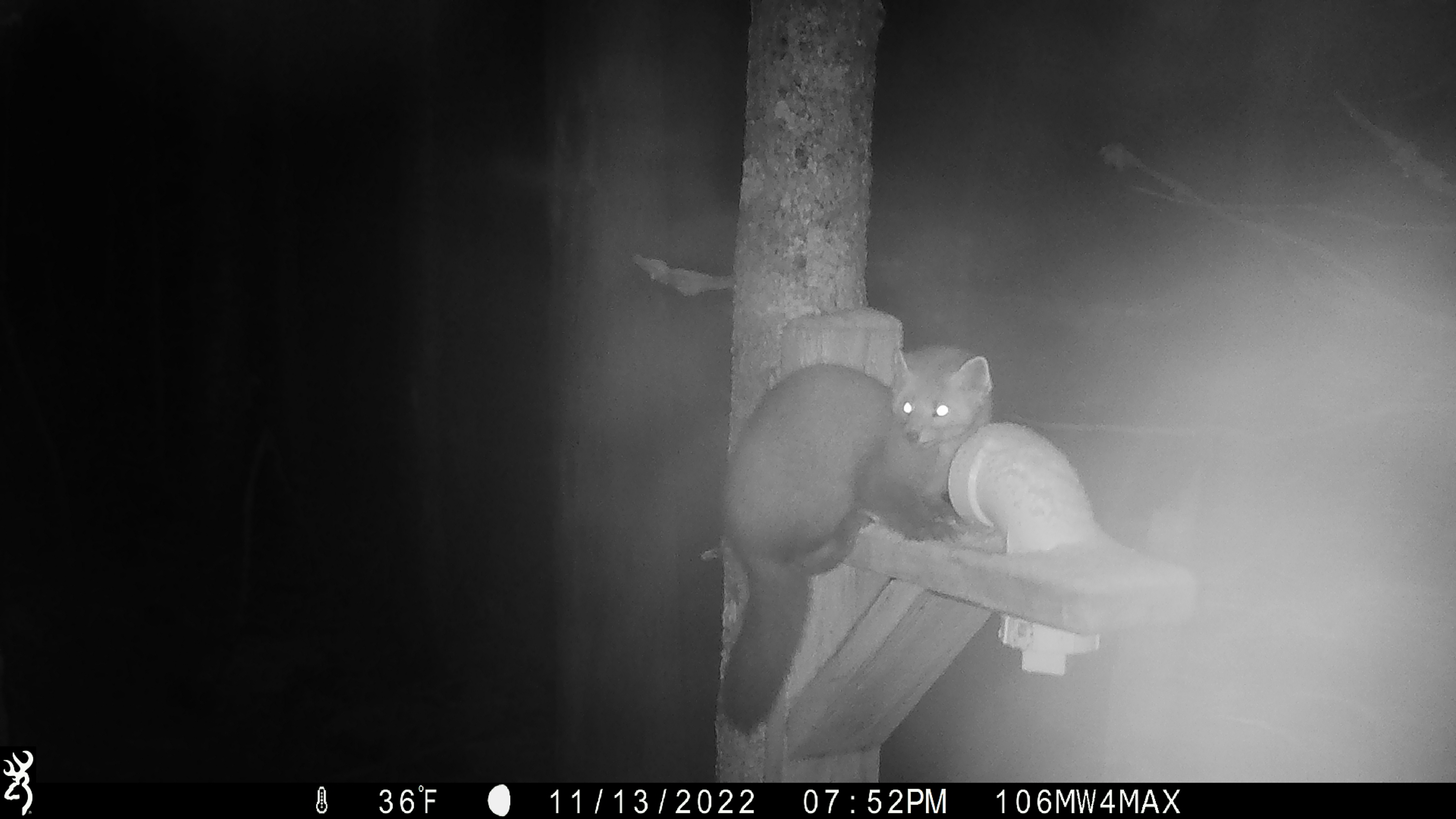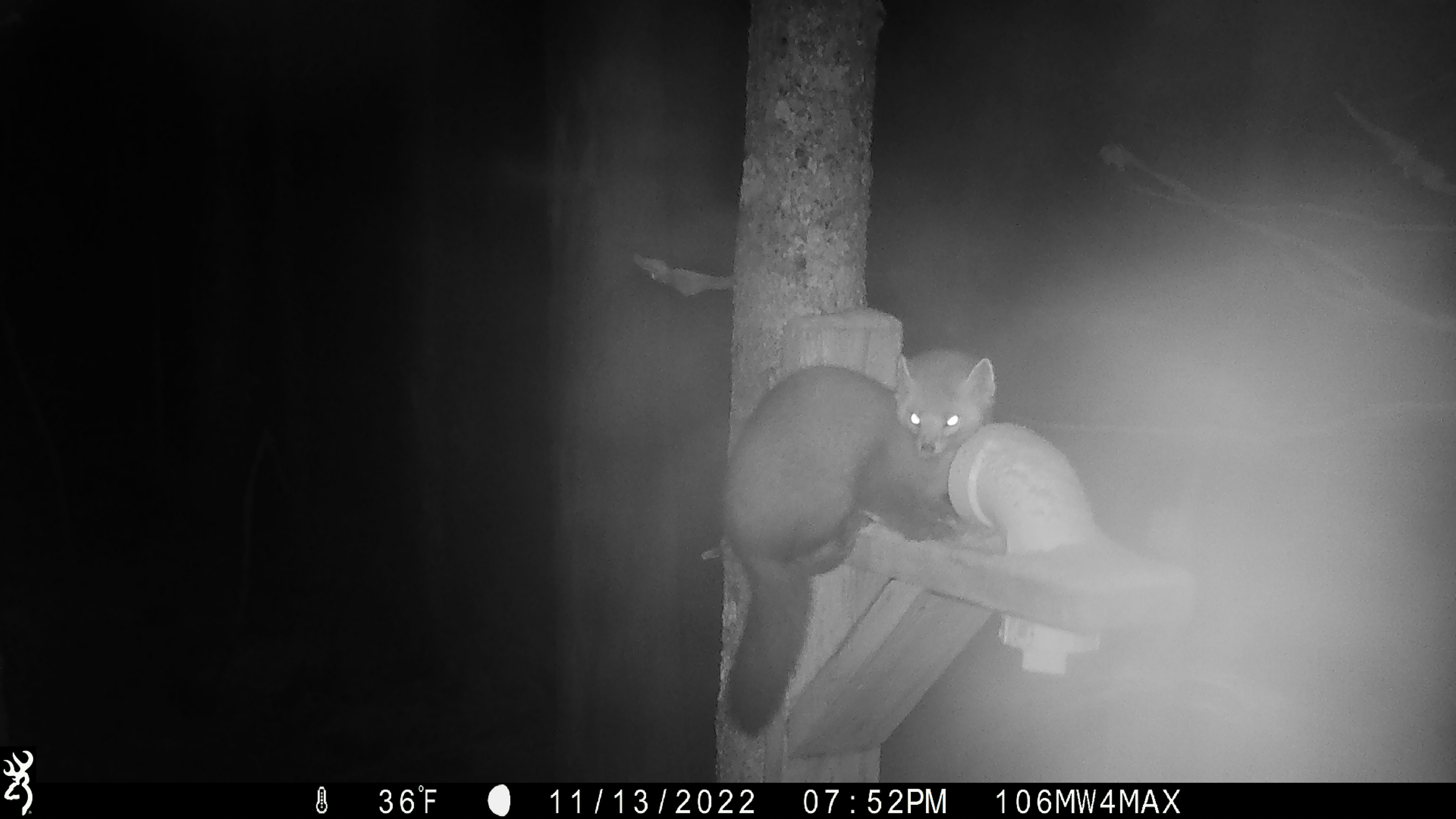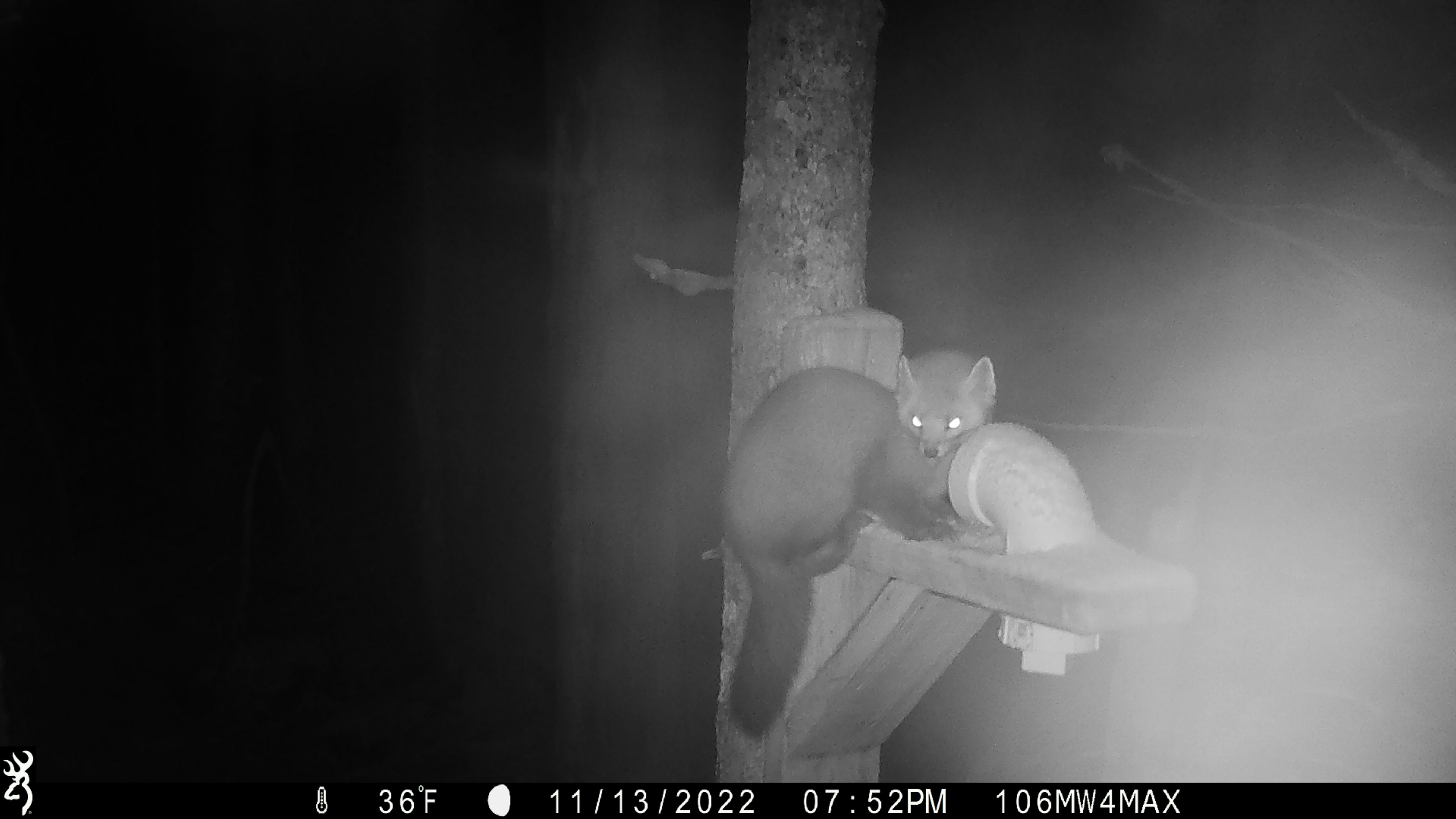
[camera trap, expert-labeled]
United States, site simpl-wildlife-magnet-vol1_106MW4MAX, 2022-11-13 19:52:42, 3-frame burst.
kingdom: Animalia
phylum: Chordata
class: Mammalia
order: Carnivora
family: Mustelidae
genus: Martes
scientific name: Martes americana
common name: american marten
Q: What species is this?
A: American marten (Martes americana).